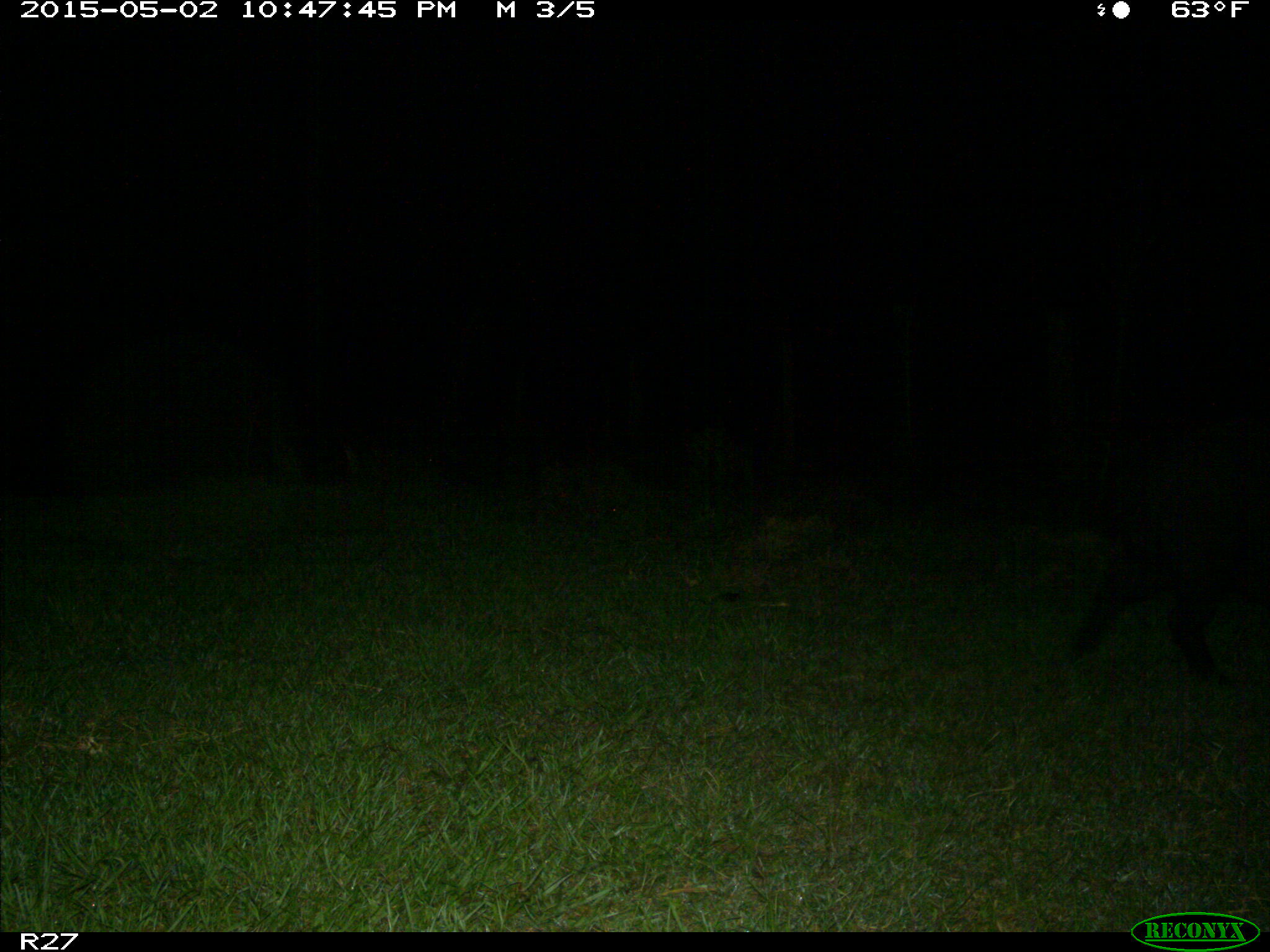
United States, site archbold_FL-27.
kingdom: Animalia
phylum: Chordata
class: Mammalia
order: Artiodactyla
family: Suidae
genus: Sus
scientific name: Sus scrofa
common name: wild boar